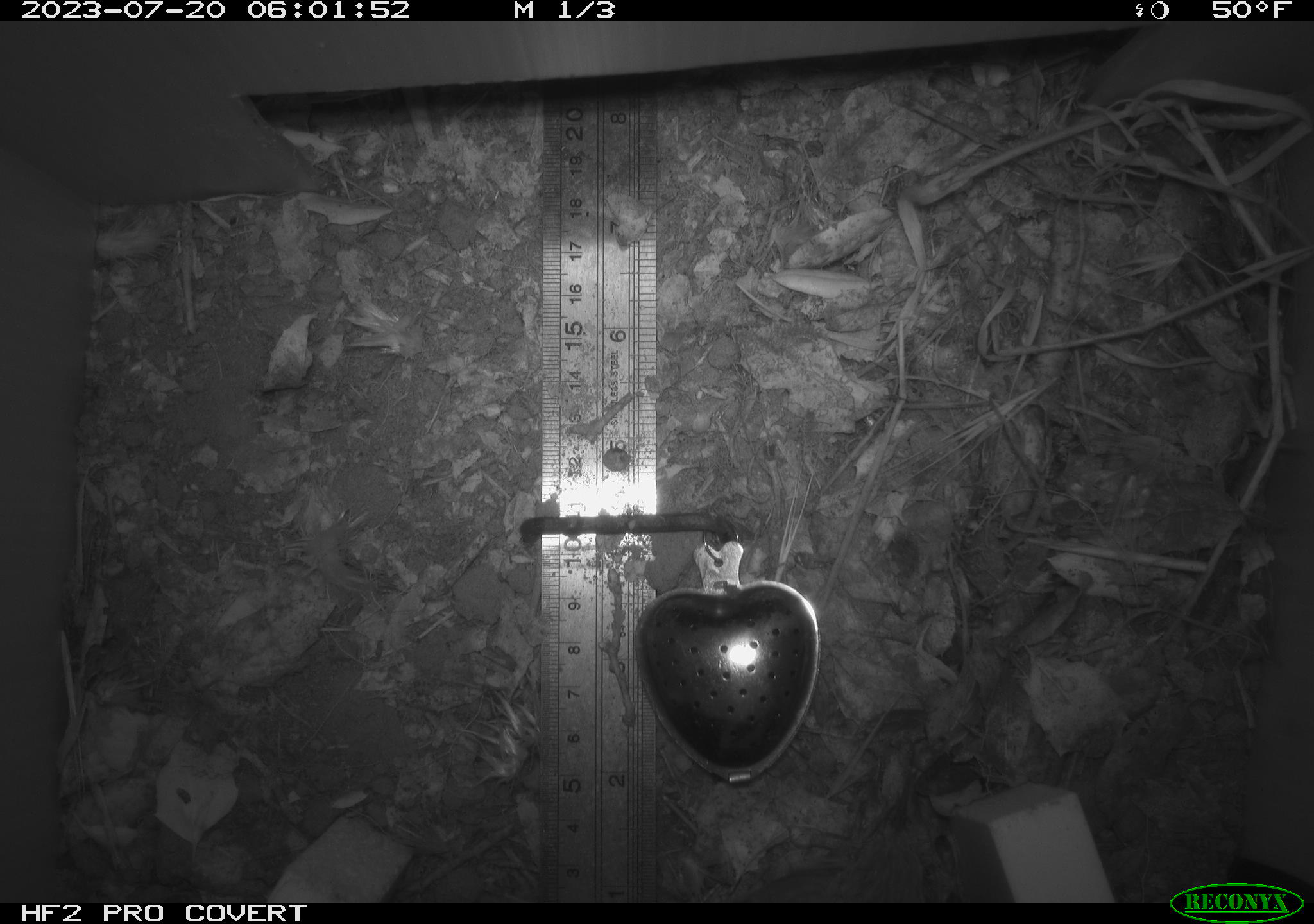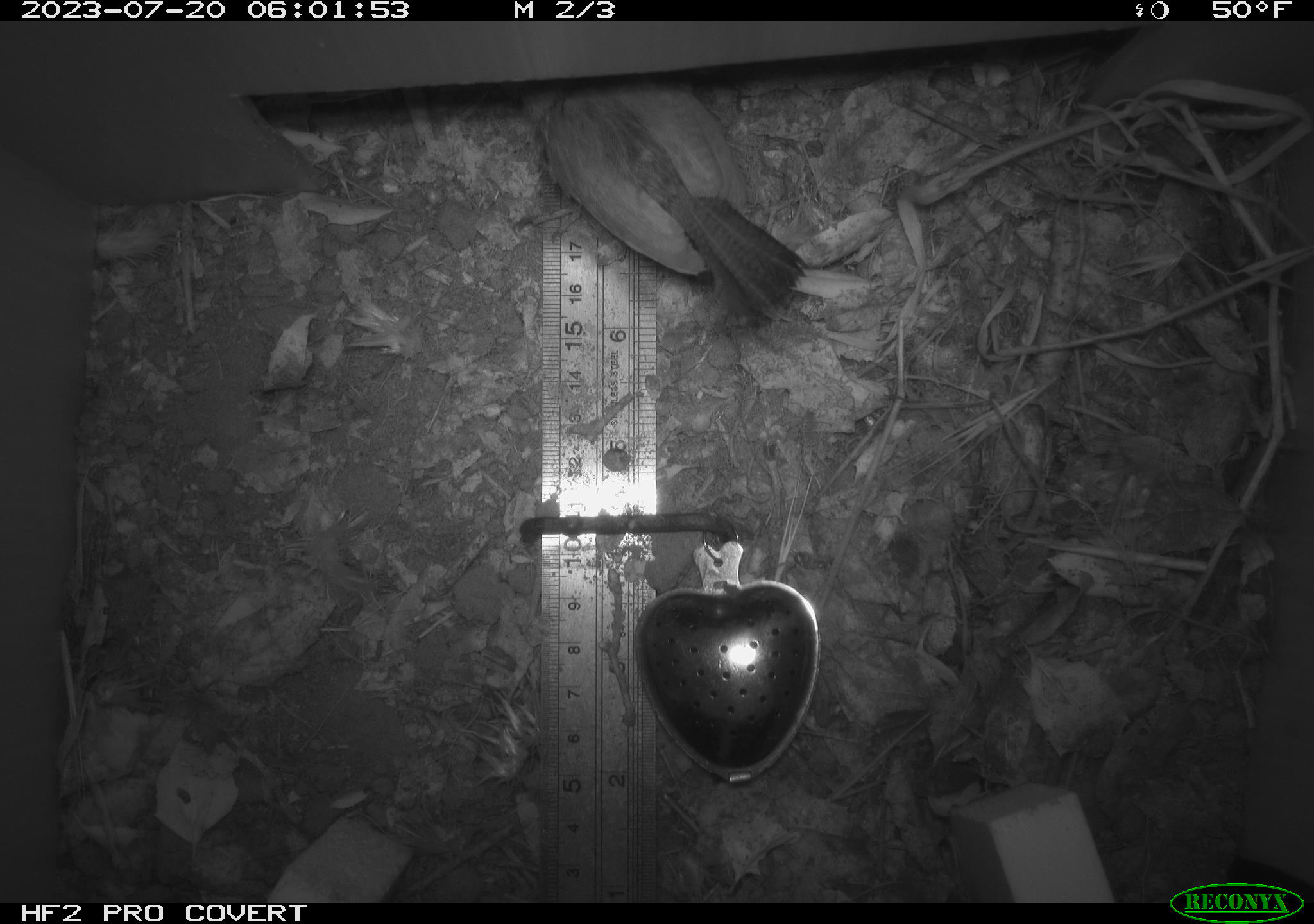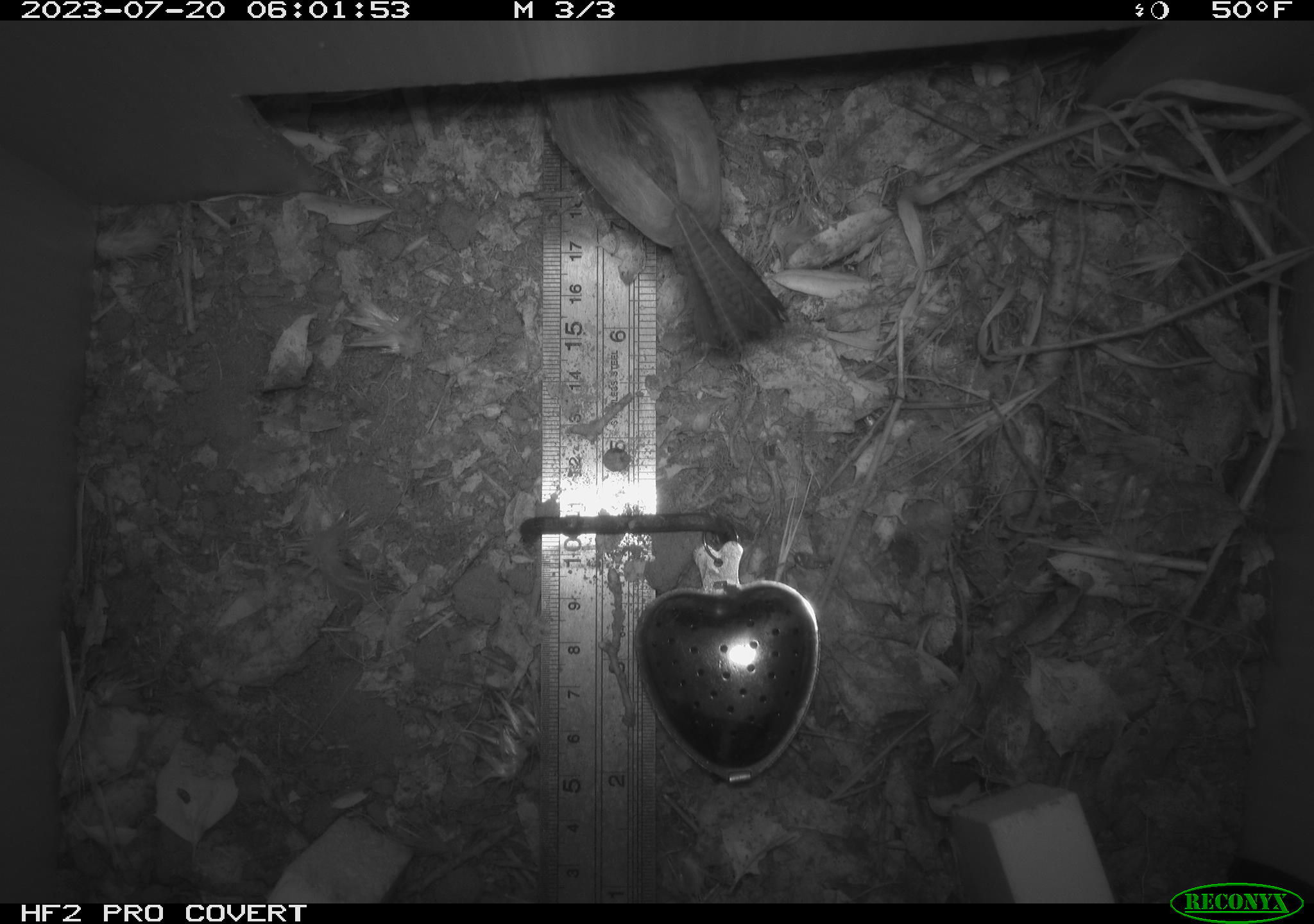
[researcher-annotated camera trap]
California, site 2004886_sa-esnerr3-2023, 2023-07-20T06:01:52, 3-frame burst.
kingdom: Animalia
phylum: Chordata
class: Aves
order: Passeriformes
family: Troglodytidae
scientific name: Troglodytidae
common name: wren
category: troglodytidae family